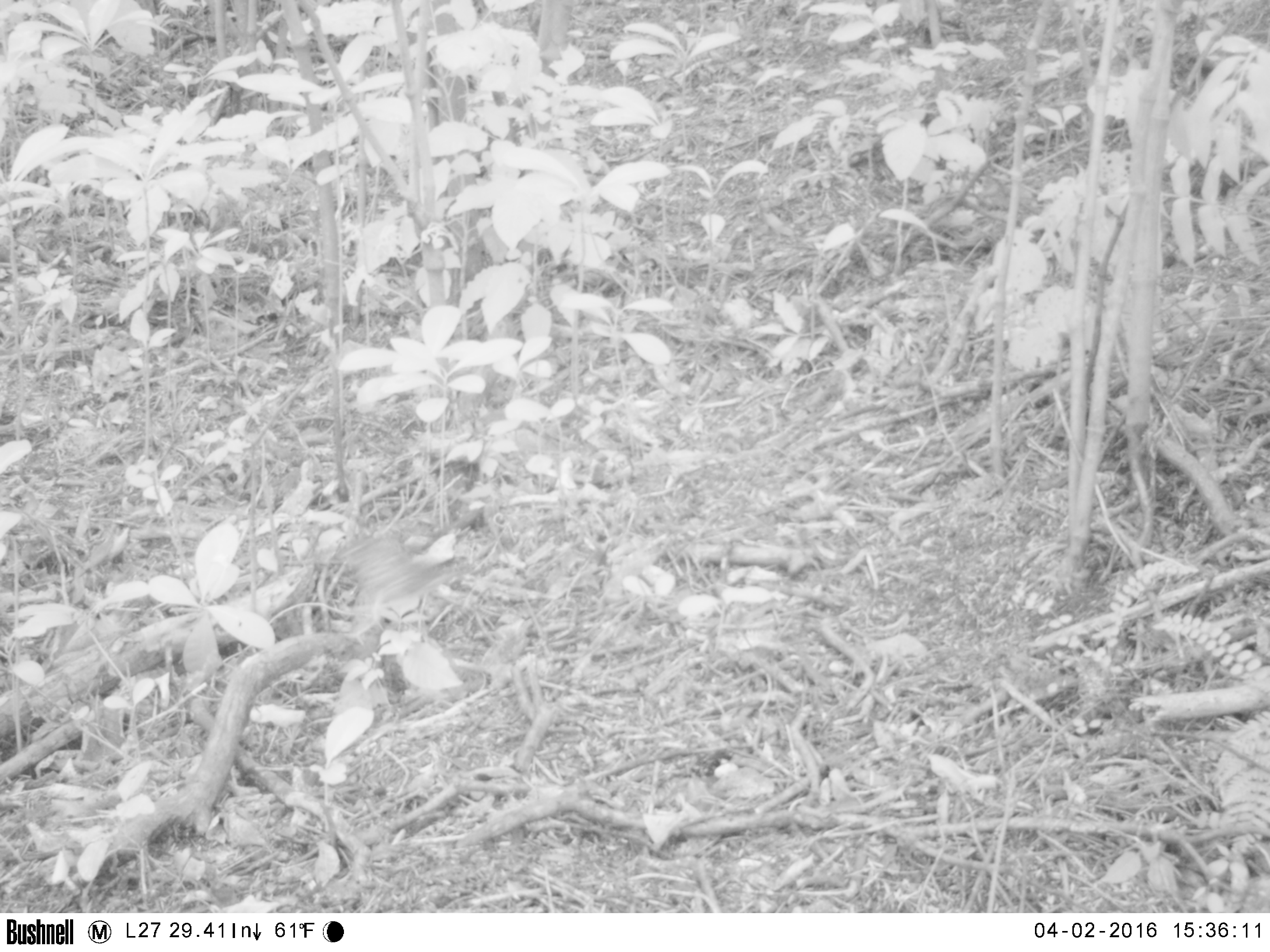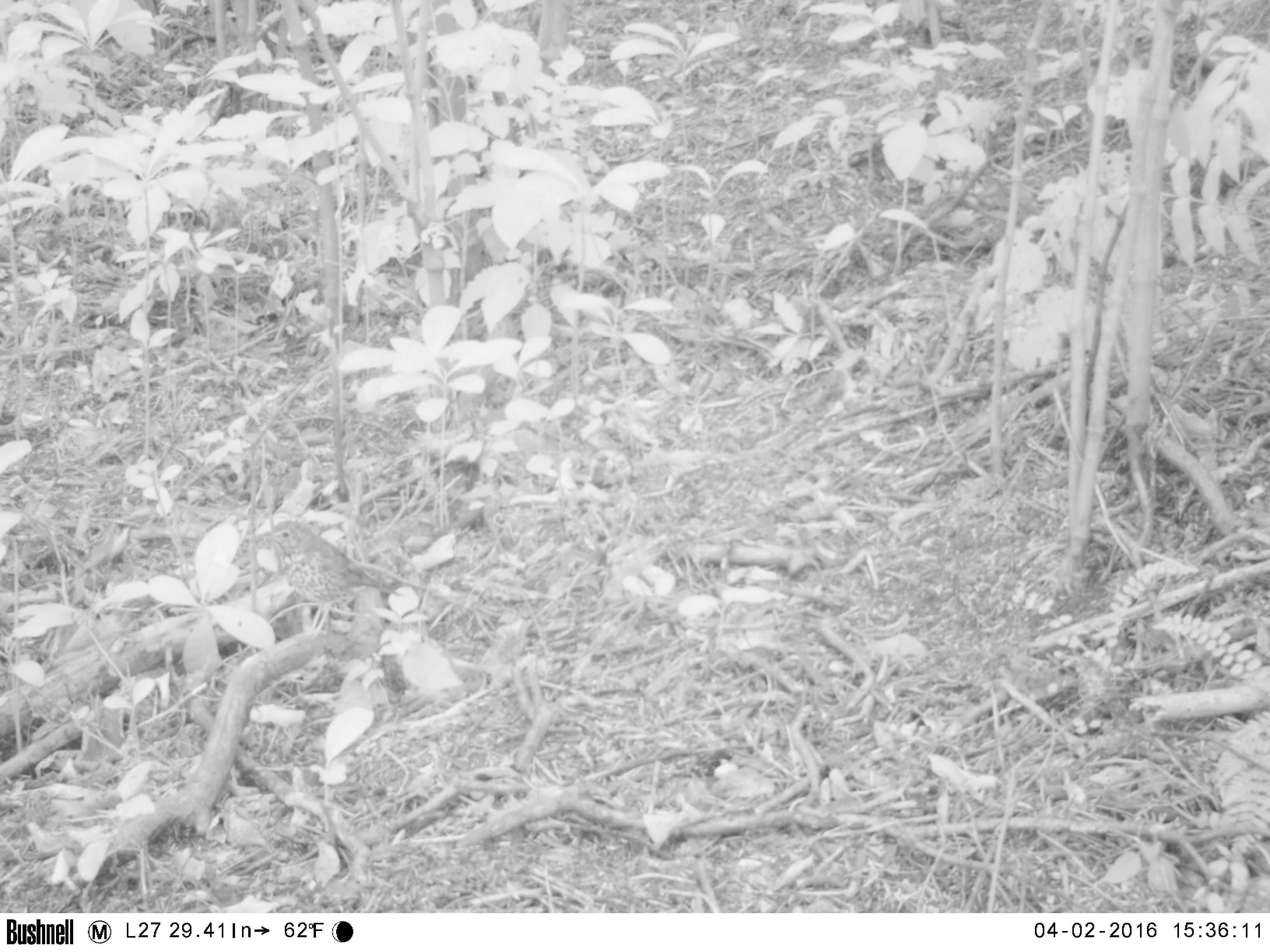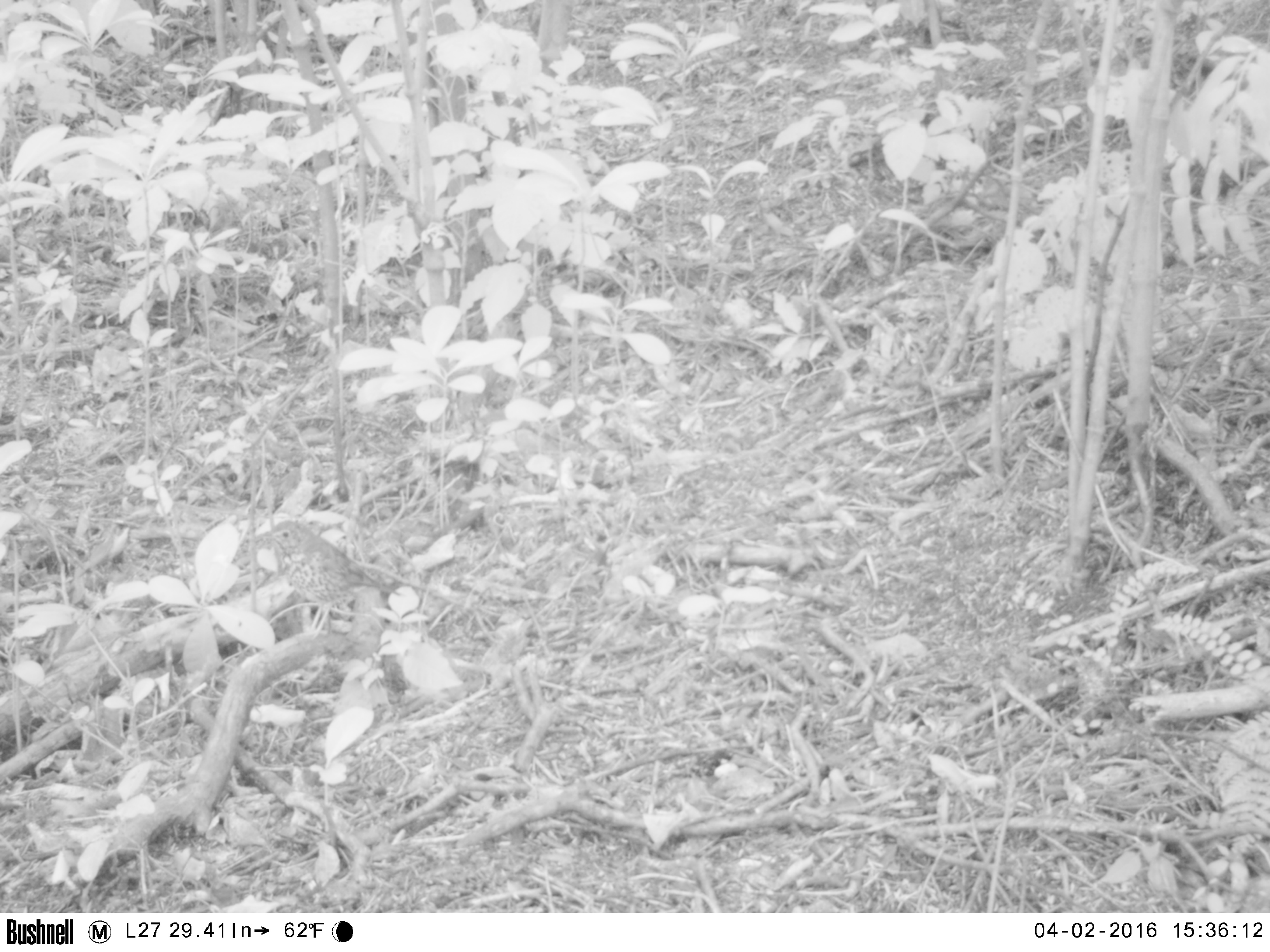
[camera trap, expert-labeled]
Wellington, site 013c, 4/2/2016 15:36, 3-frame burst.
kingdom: Animalia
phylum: Chordata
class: Aves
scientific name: Aves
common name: bird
Bird (Aves).